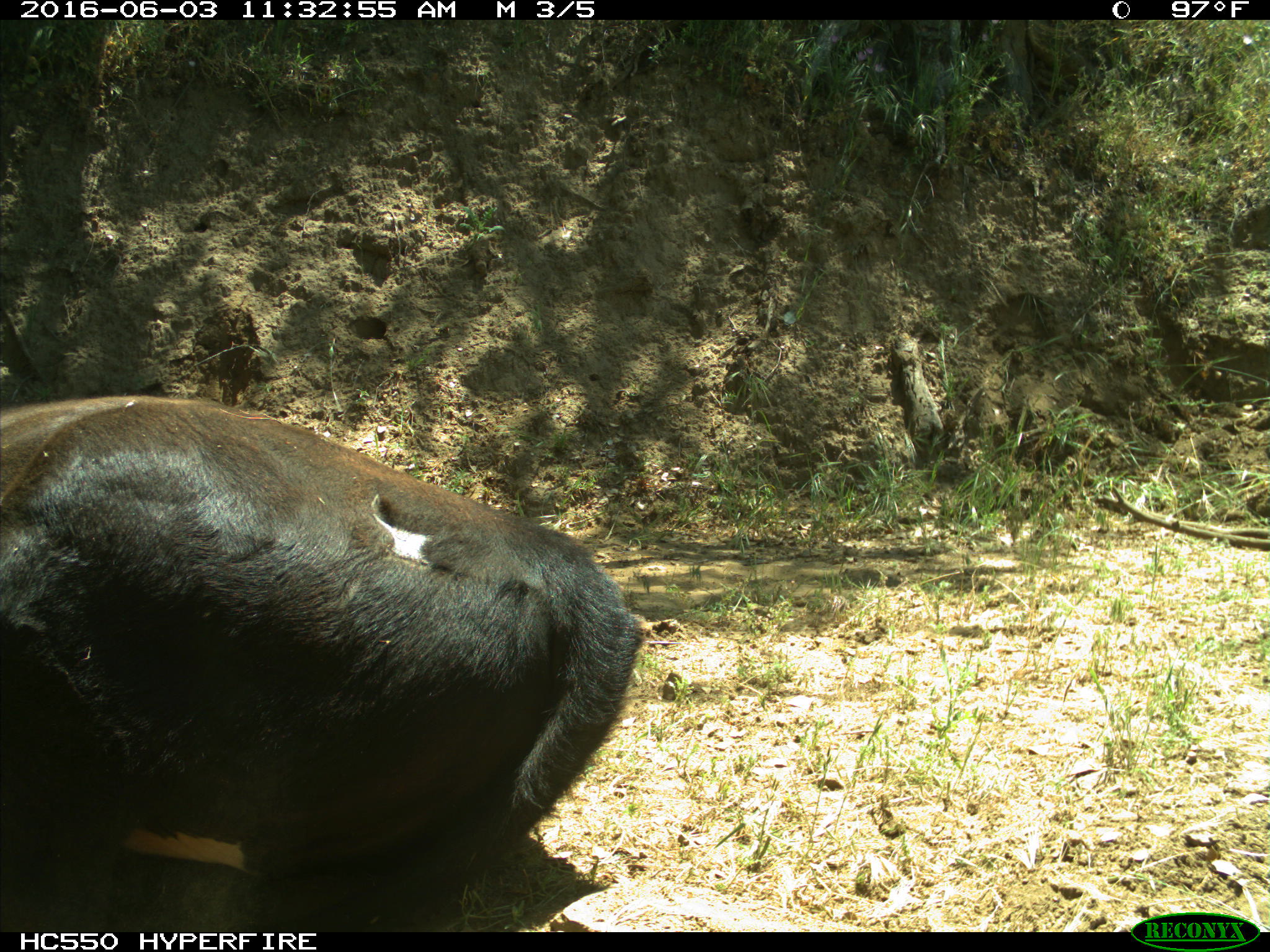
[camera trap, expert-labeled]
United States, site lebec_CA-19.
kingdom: Animalia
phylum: Chordata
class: Mammalia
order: Artiodactyla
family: Bovidae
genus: Bos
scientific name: Bos taurus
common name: domestic cow